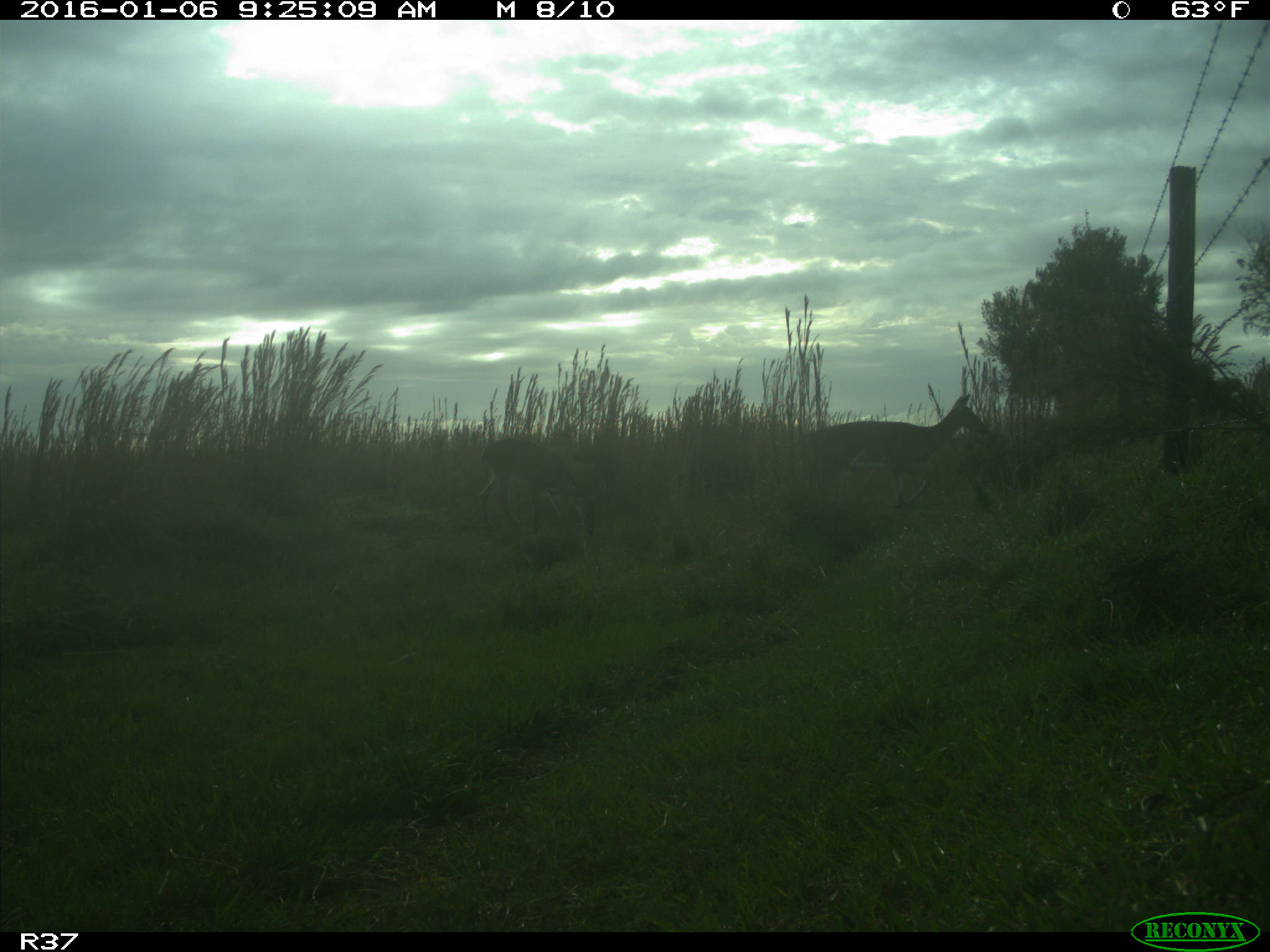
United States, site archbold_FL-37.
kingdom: Animalia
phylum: Chordata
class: Mammalia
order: Artiodactyla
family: Cervidae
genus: Odocoileus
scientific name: Odocoileus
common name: deer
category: unidentified deer